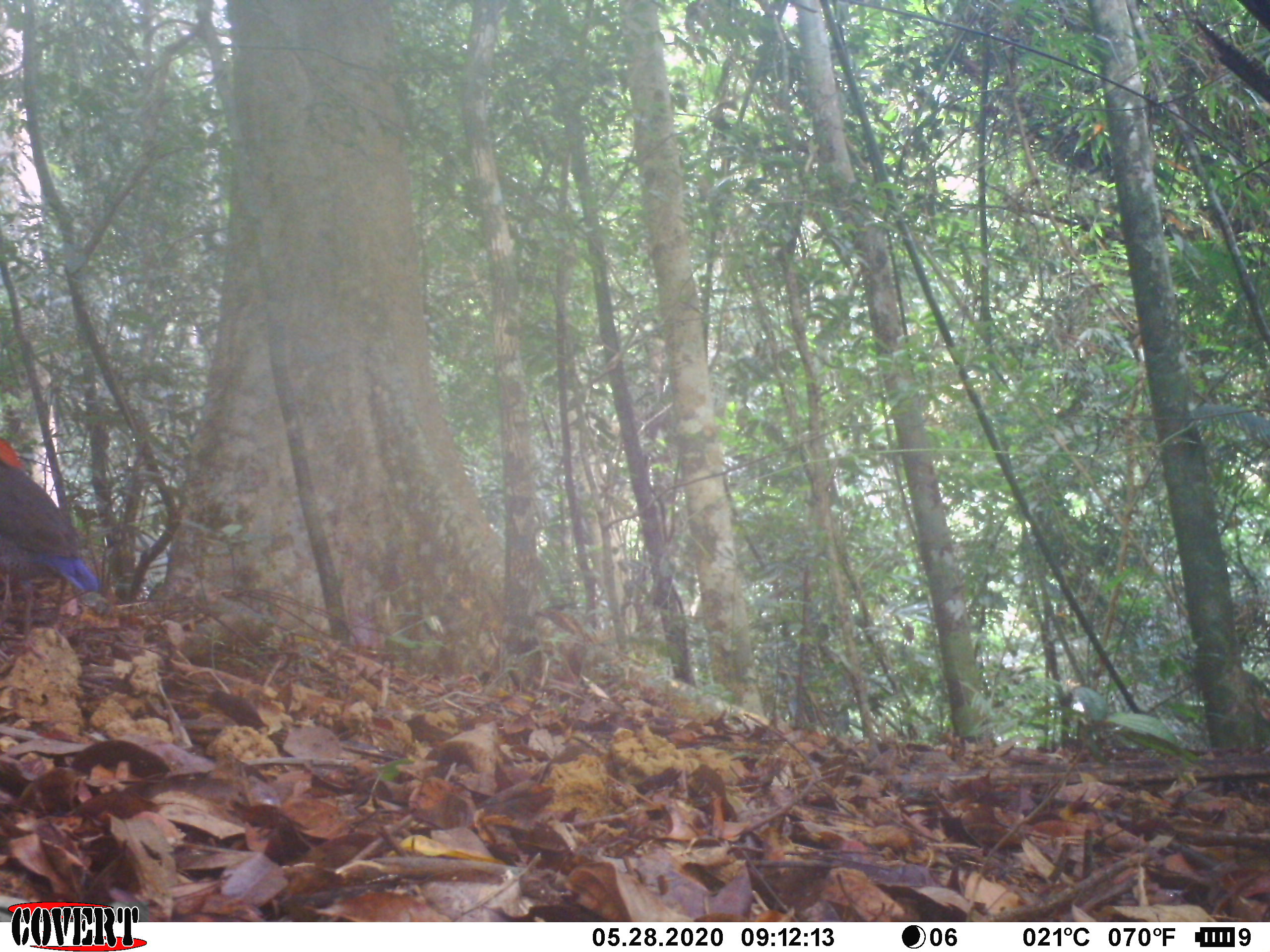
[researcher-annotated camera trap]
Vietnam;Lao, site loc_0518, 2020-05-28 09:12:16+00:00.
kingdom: Animalia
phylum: Chordata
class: Aves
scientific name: Aves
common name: bird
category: unidentified bird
Unidentified bird (bird) (Aves). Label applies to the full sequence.